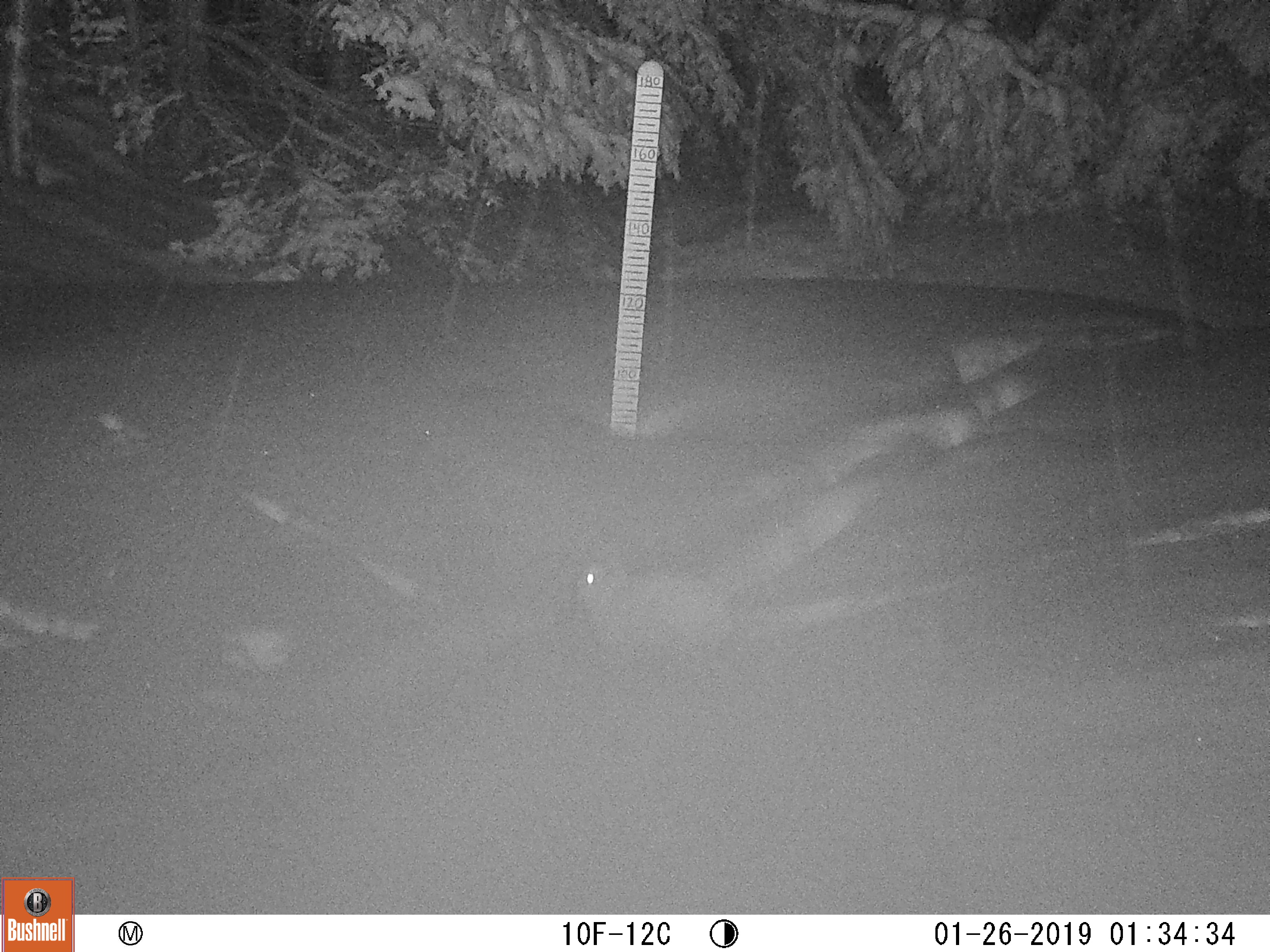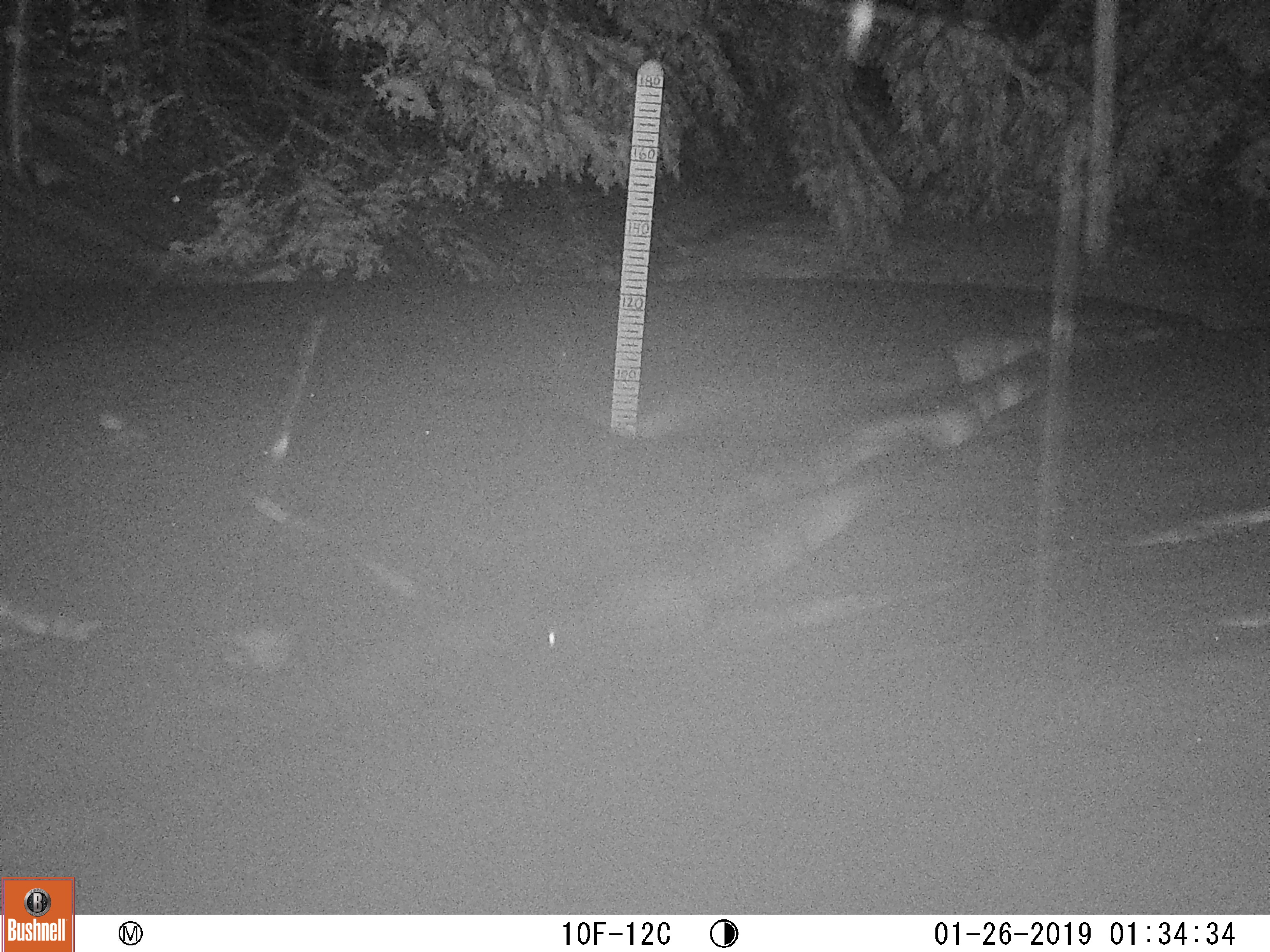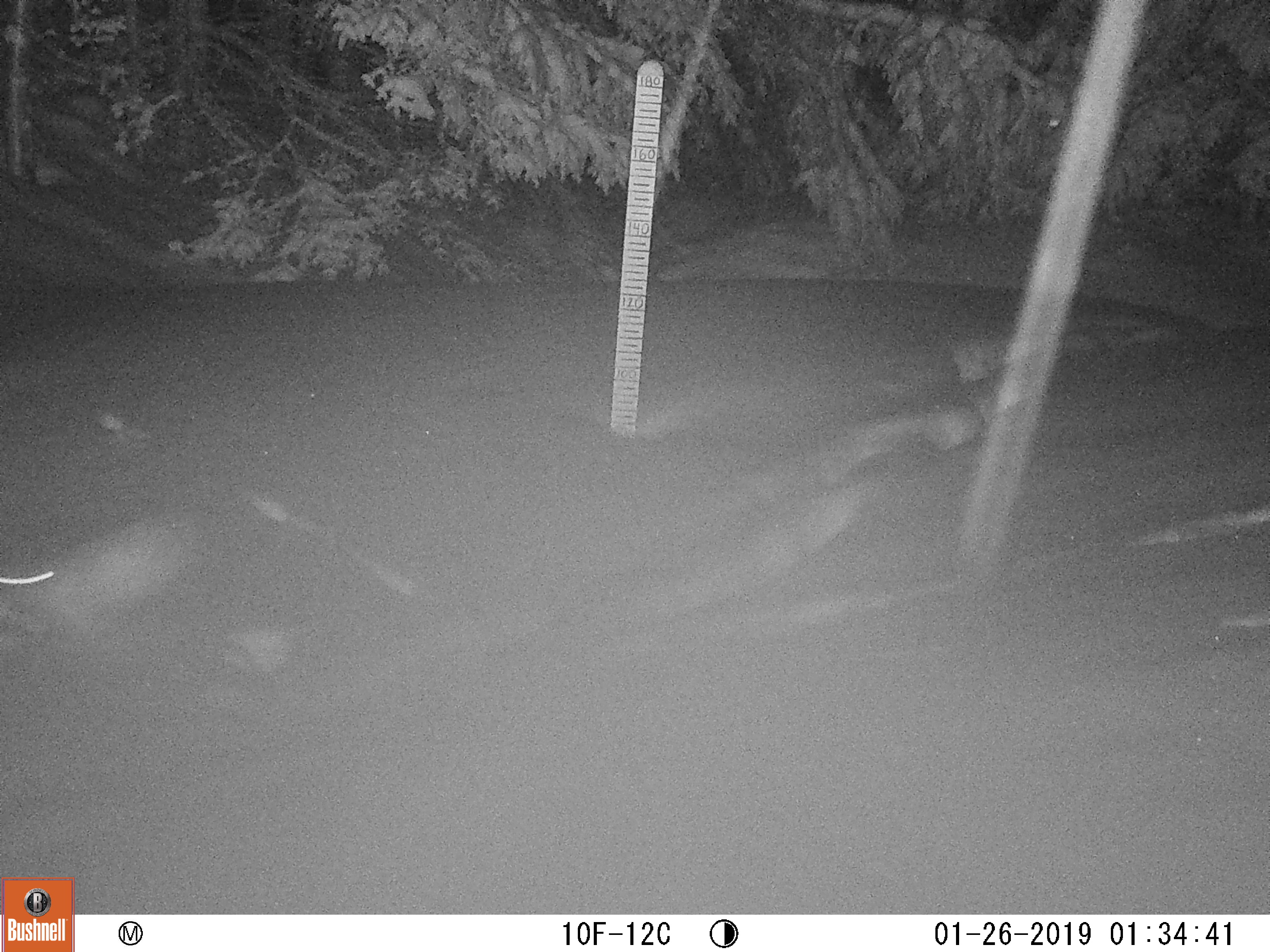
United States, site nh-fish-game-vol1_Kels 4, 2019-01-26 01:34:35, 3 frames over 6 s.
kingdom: Animalia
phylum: Chordata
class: Mammalia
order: Lagomorpha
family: Leporidae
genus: Lepus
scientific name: Lepus americanus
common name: snowshoe hare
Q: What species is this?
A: Snowshoe hare (Lepus americanus).